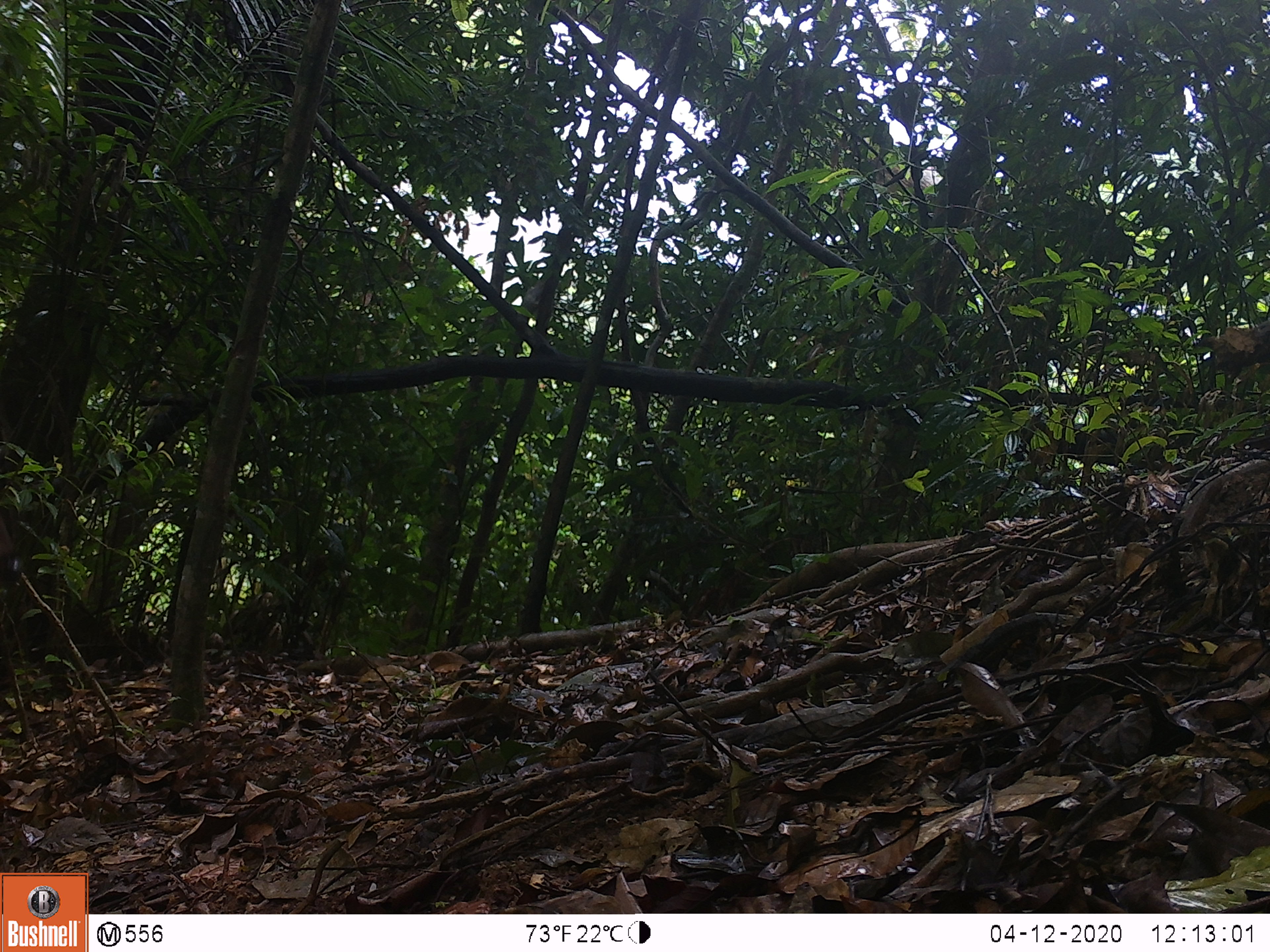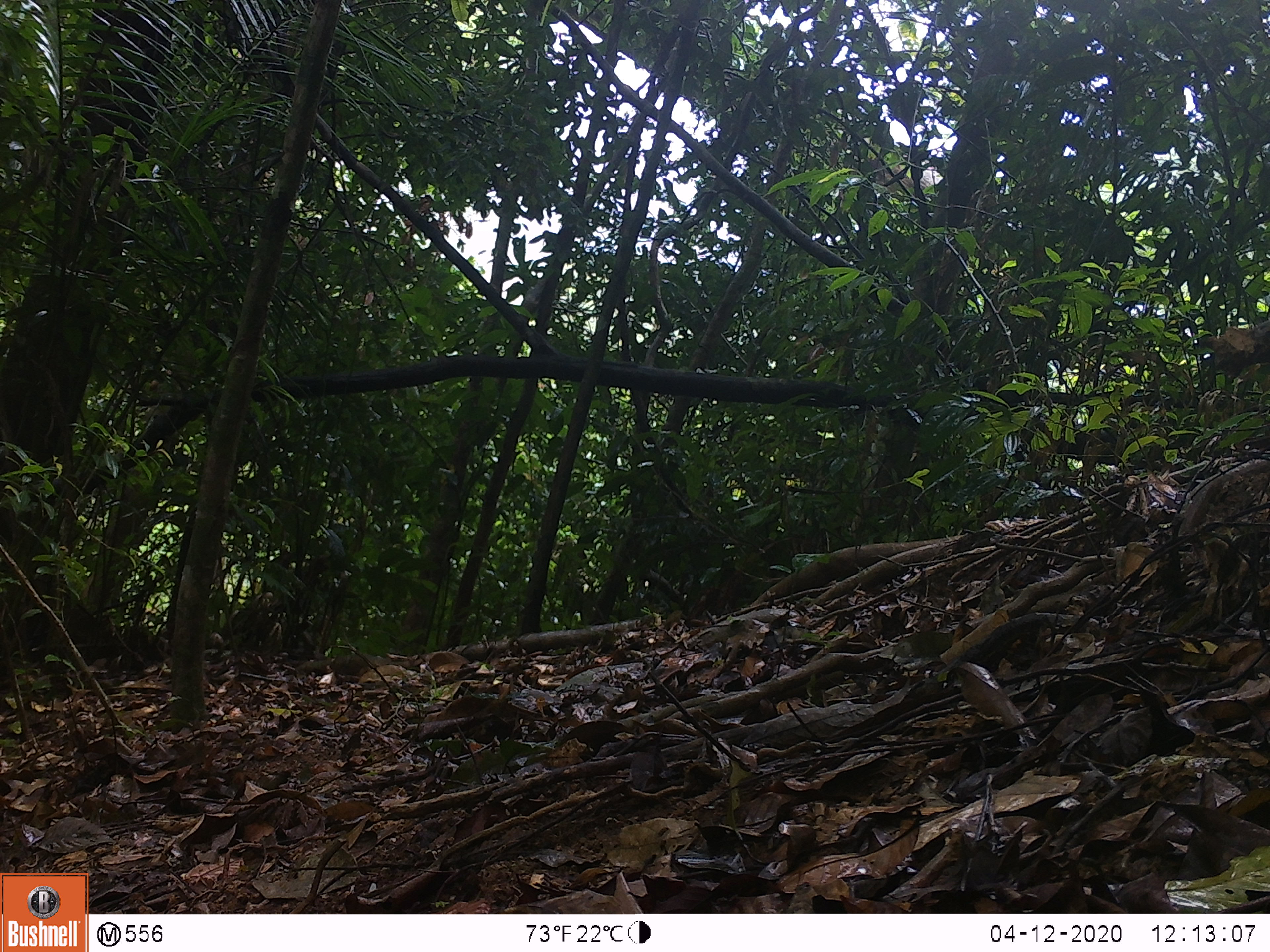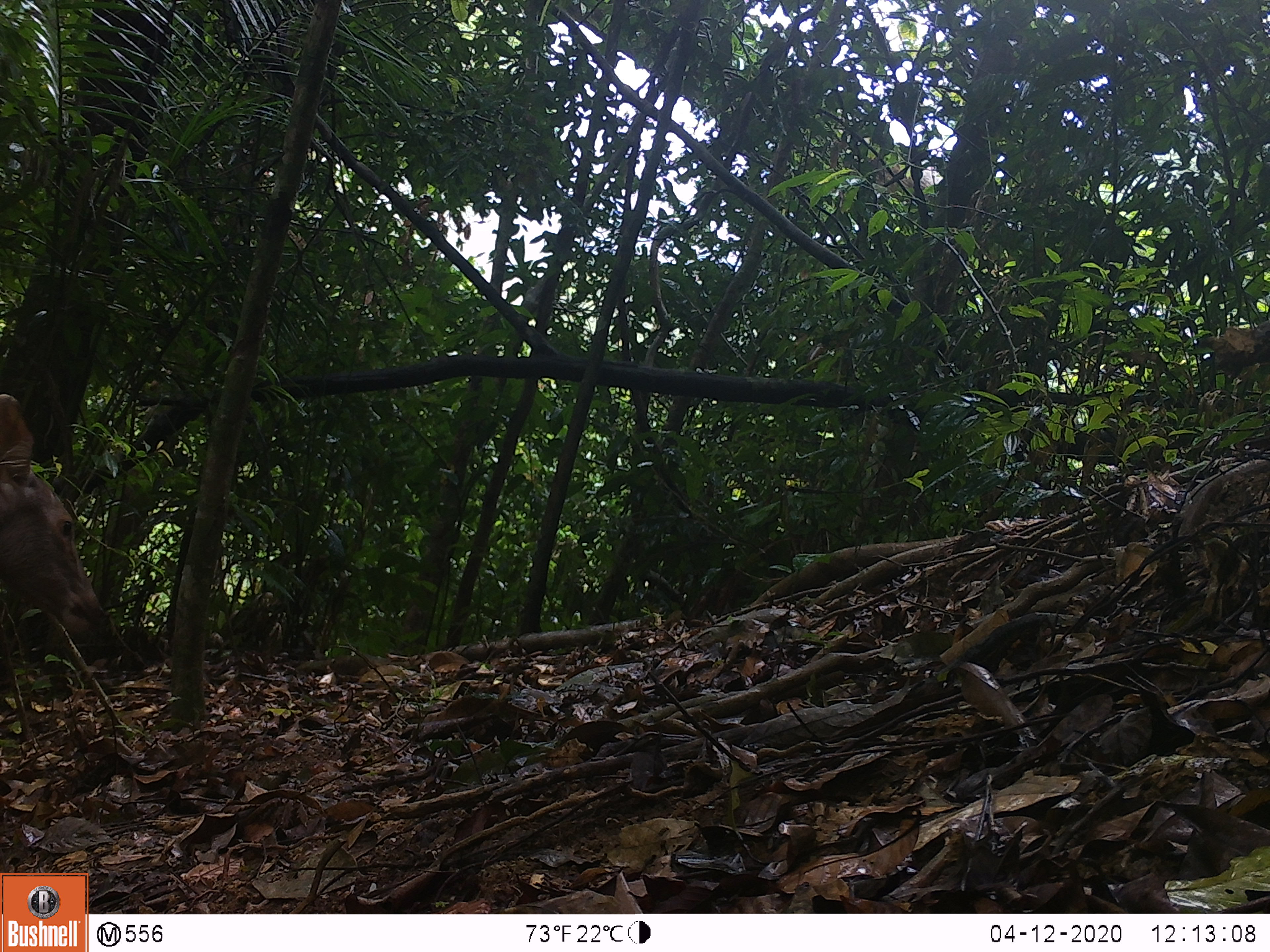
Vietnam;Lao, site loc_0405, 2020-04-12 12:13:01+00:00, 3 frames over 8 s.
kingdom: Animalia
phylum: Chordata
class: Mammalia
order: Artiodactyla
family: Cervidae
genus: Rusa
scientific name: Rusa unicolor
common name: sambar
Sambar (Rusa unicolor). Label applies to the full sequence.